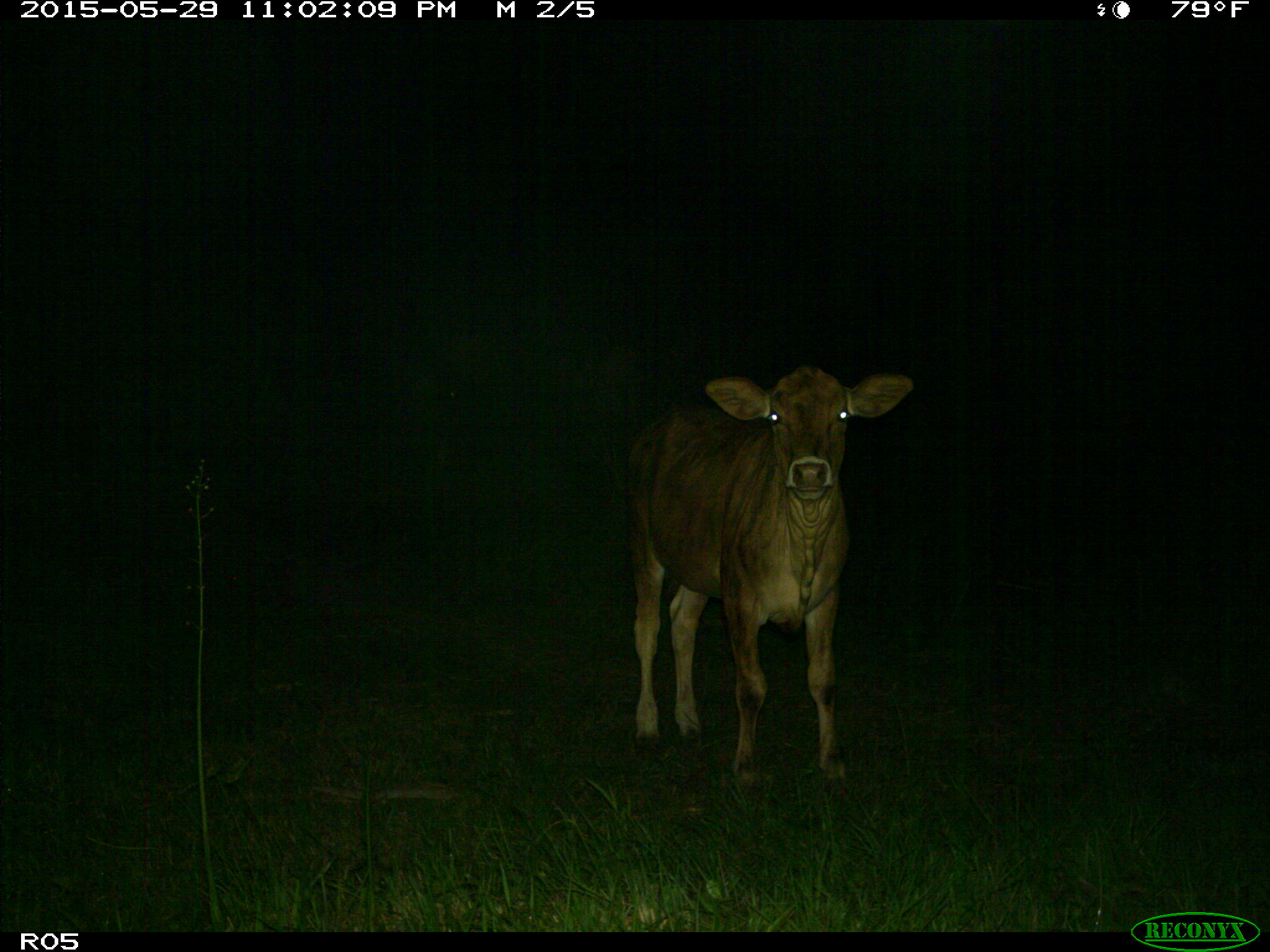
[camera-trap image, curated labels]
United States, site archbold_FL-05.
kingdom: Animalia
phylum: Chordata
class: Mammalia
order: Artiodactyla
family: Bovidae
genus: Bos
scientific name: Bos taurus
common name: domestic cow